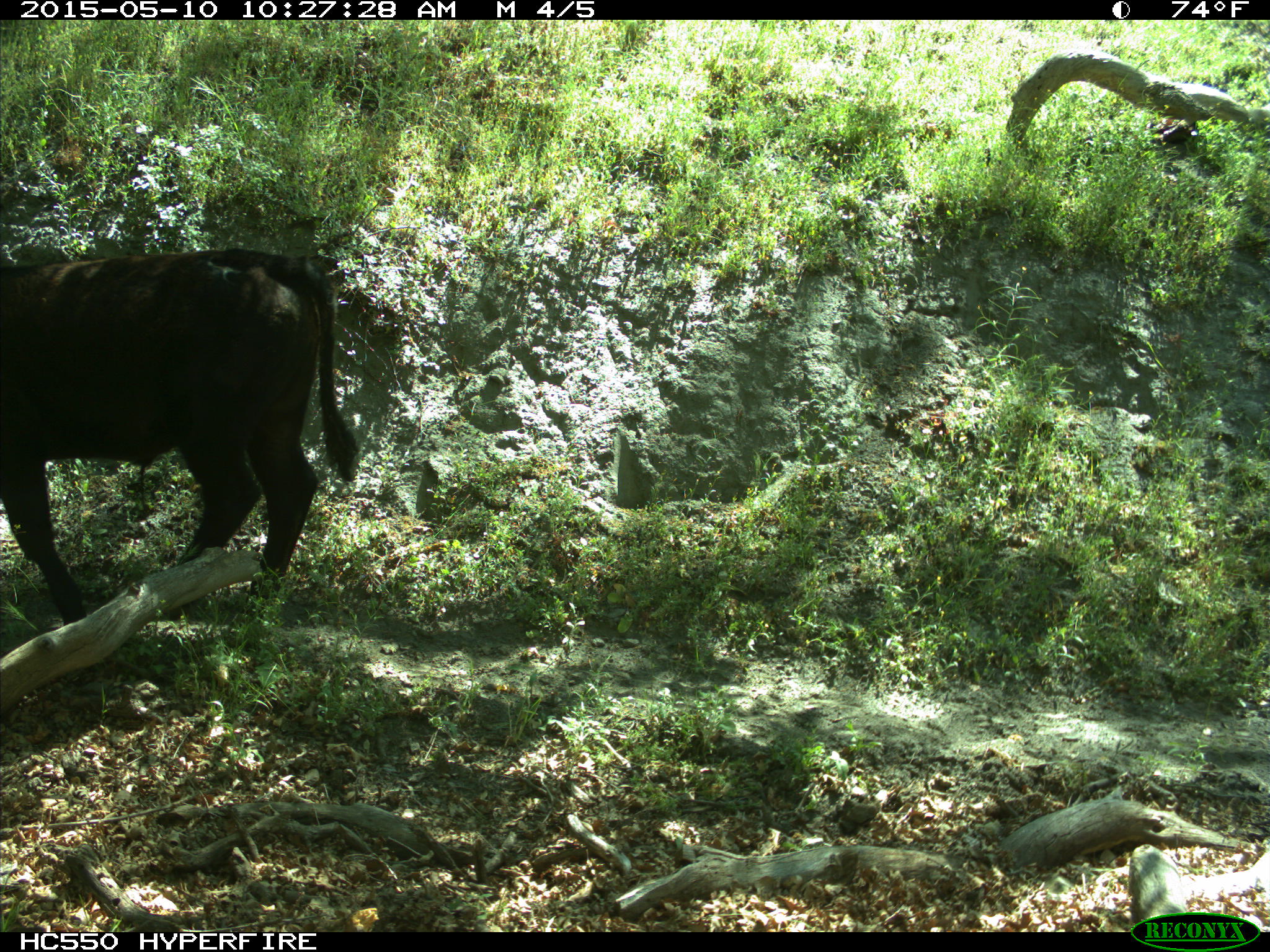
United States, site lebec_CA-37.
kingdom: Animalia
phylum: Chordata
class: Mammalia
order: Artiodactyla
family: Bovidae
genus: Bos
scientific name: Bos taurus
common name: domestic cow